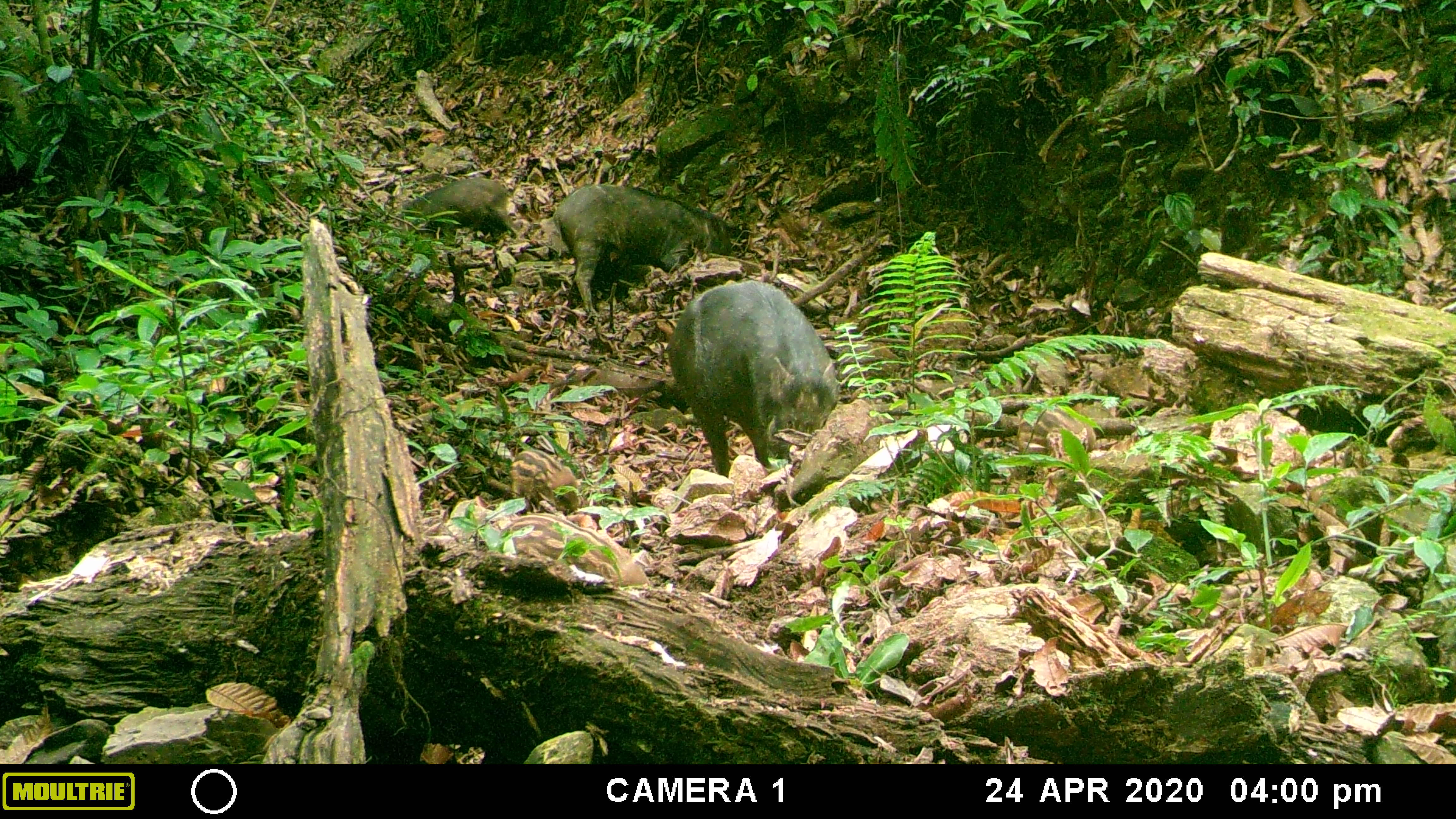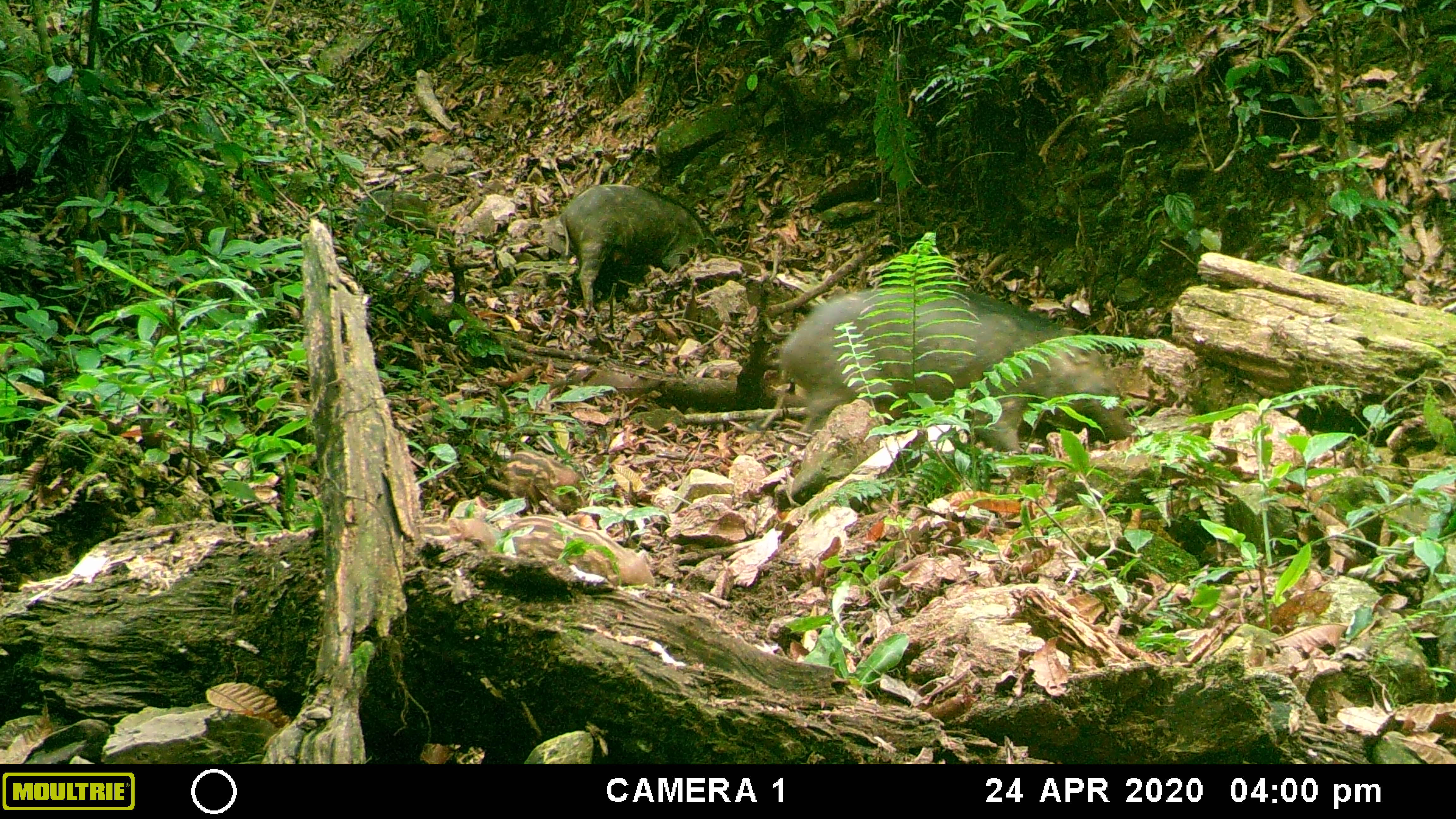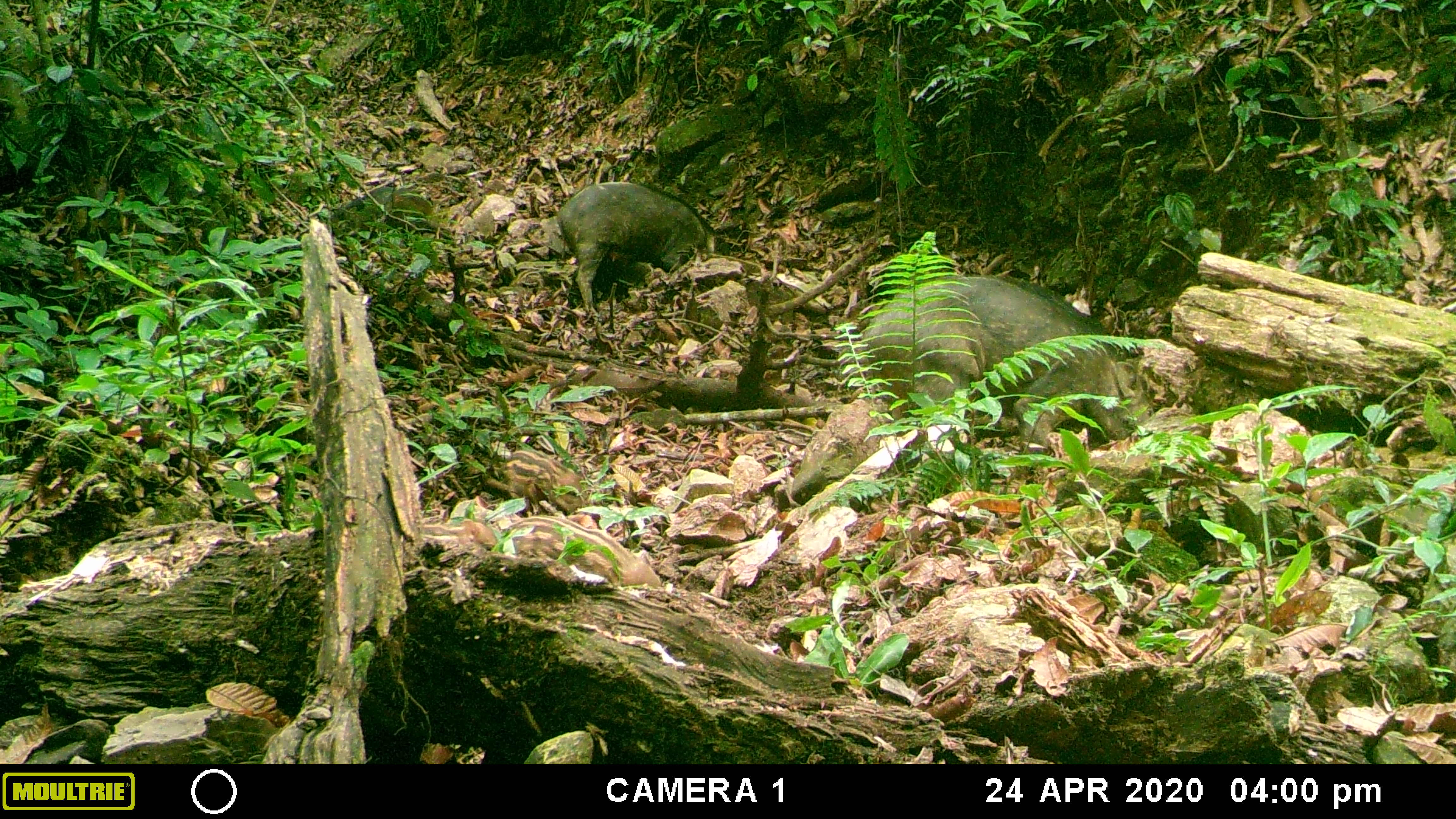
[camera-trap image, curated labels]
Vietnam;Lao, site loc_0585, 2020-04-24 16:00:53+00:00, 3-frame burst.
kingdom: Animalia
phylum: Chordata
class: Mammalia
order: Artiodactyla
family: Suidae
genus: Sus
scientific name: Sus scrofa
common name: eurasian wild pig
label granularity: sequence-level